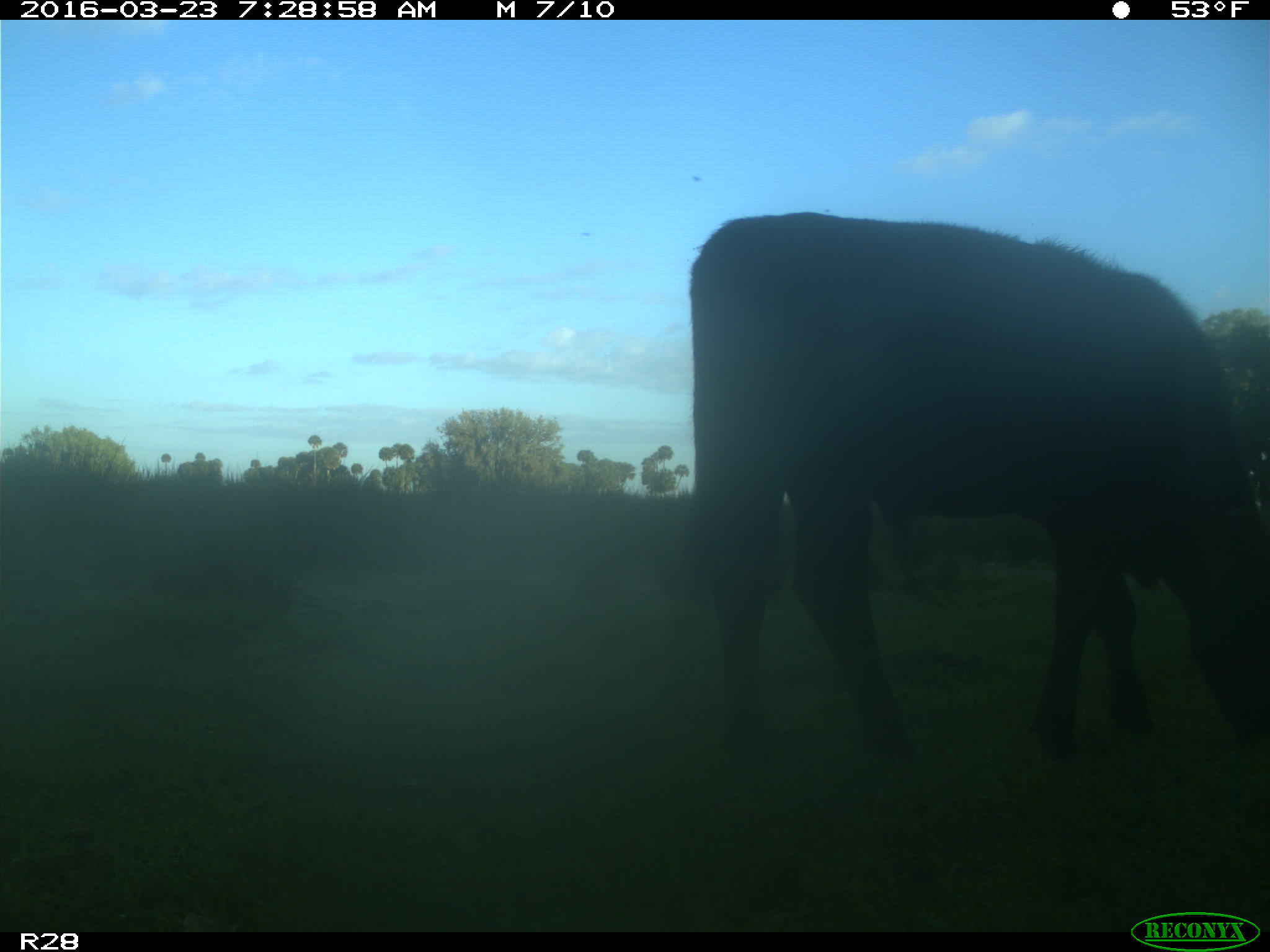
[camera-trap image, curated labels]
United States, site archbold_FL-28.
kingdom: Animalia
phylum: Chordata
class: Mammalia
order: Artiodactyla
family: Bovidae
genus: Bos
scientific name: Bos taurus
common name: domestic cow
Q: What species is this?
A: Bos taurus (domestic cow).